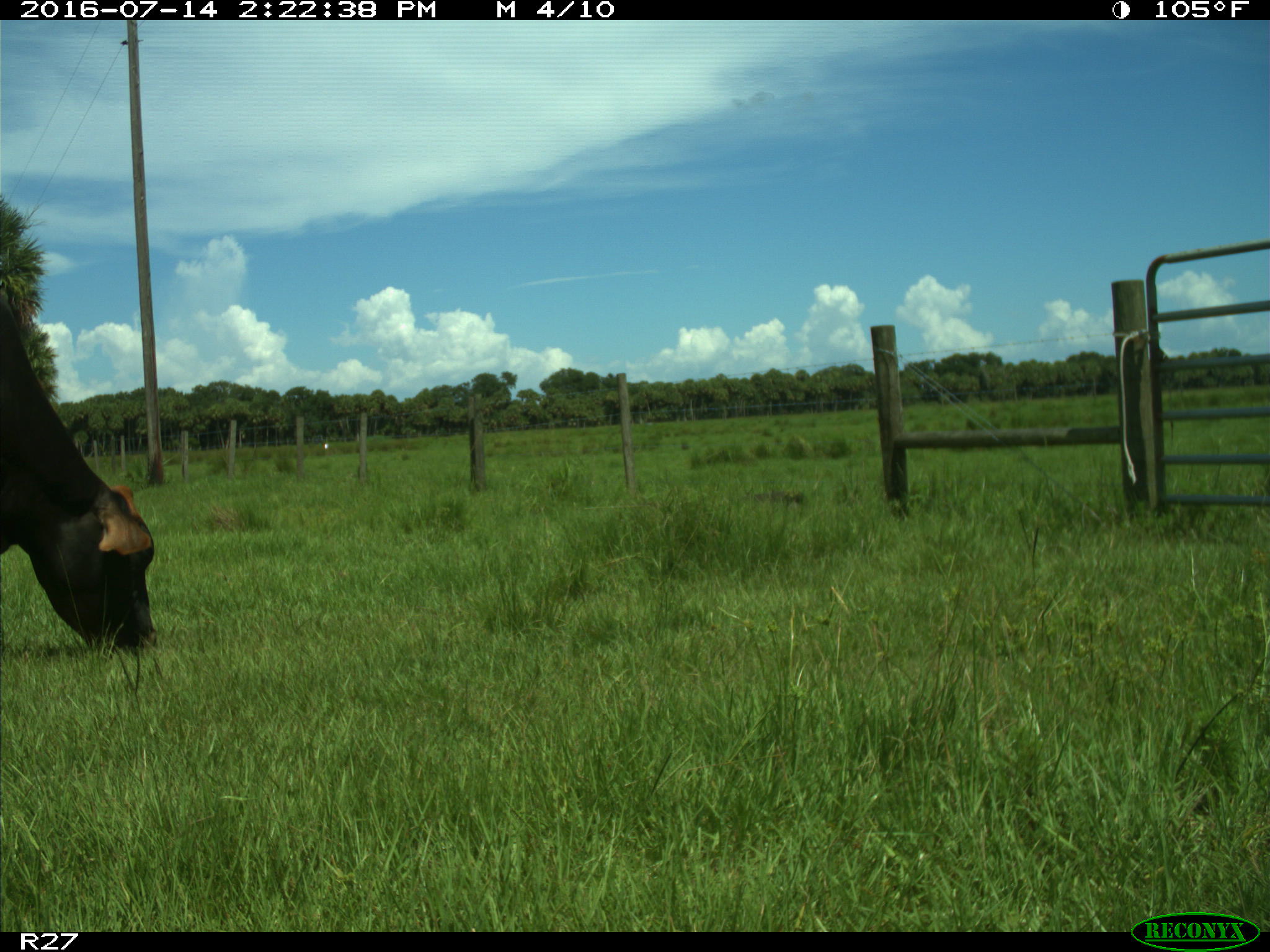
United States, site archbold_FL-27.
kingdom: Animalia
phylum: Chordata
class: Mammalia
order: Artiodactyla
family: Bovidae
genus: Bos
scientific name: Bos taurus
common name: domestic cow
Bos taurus (domestic cow).